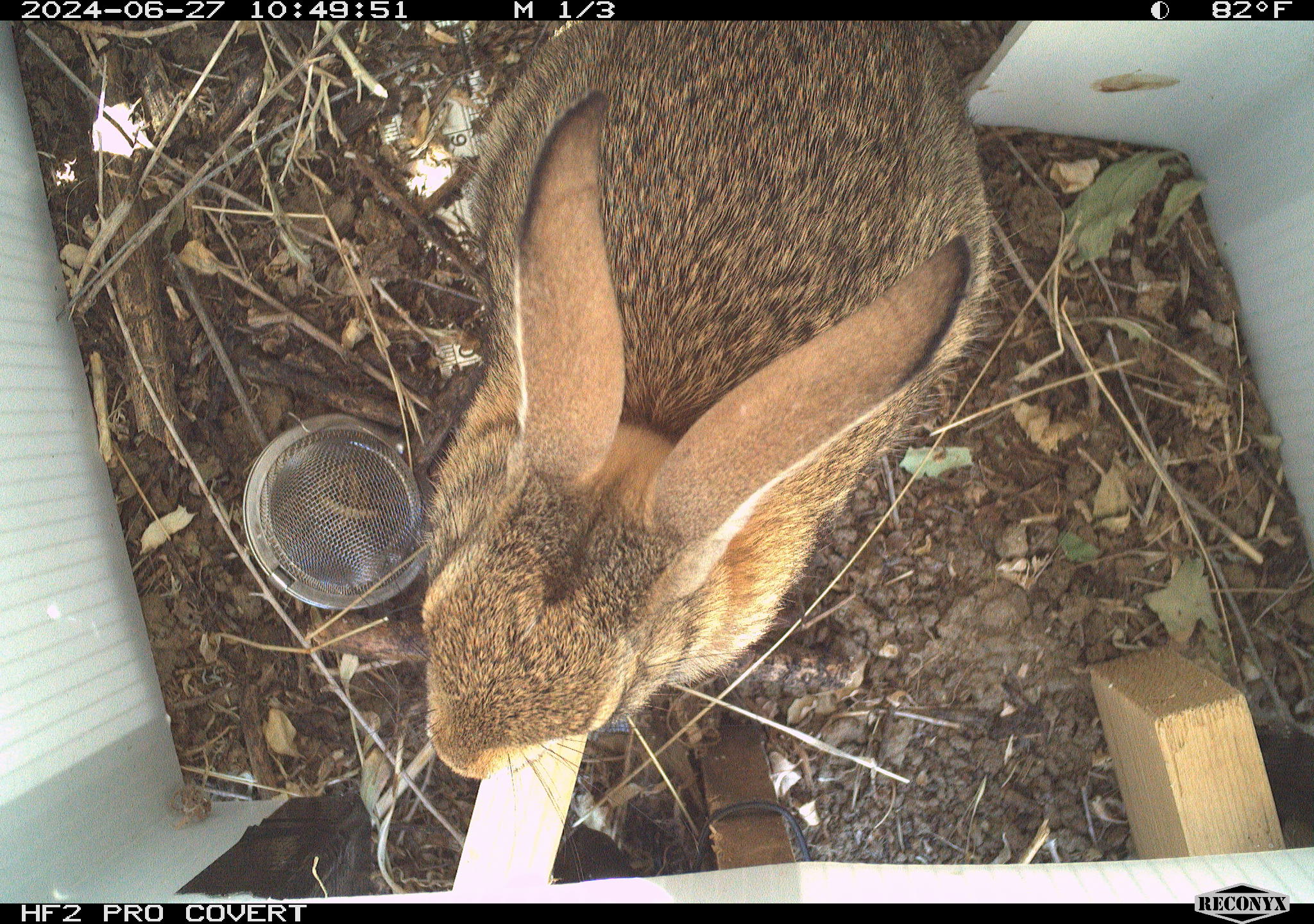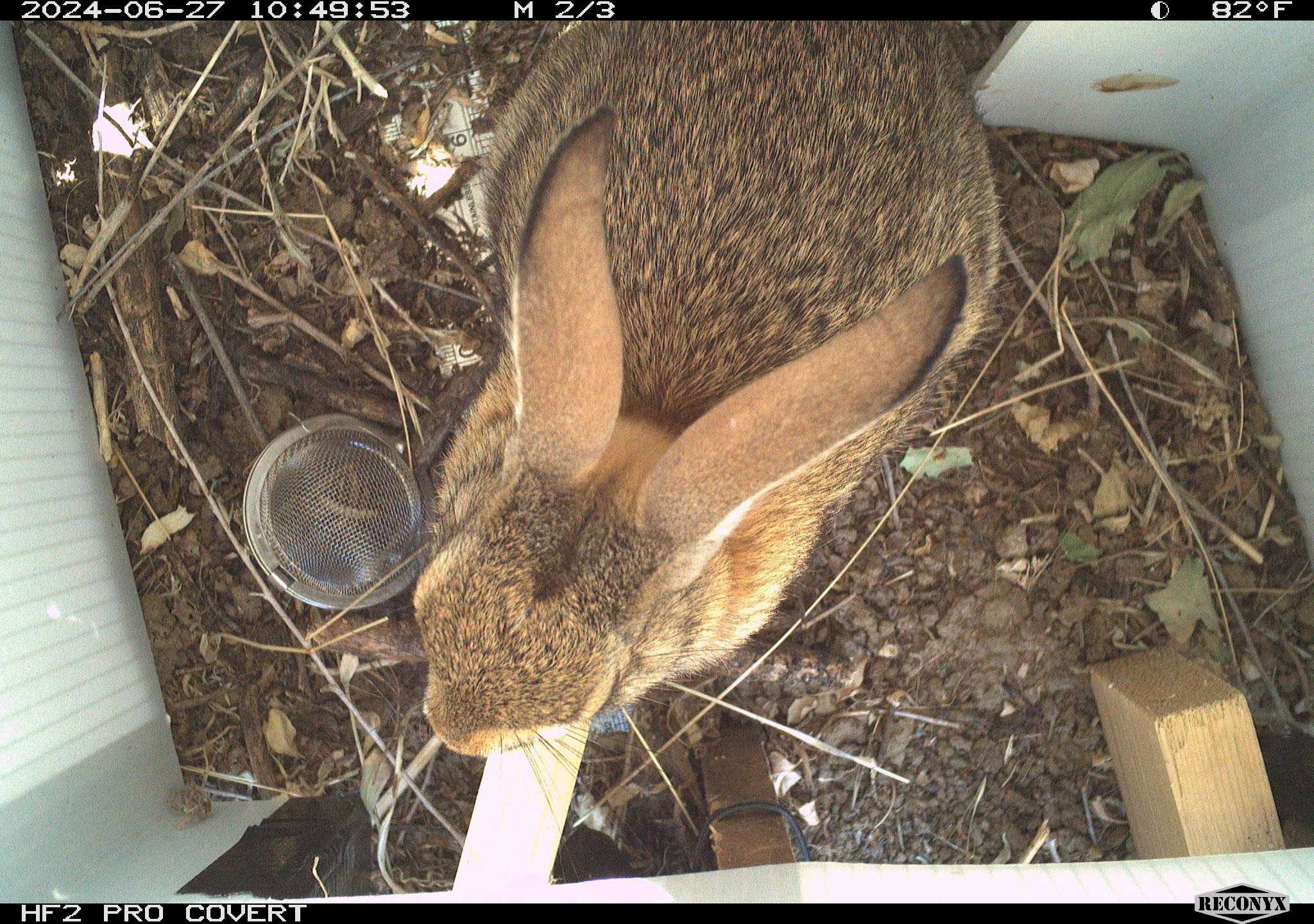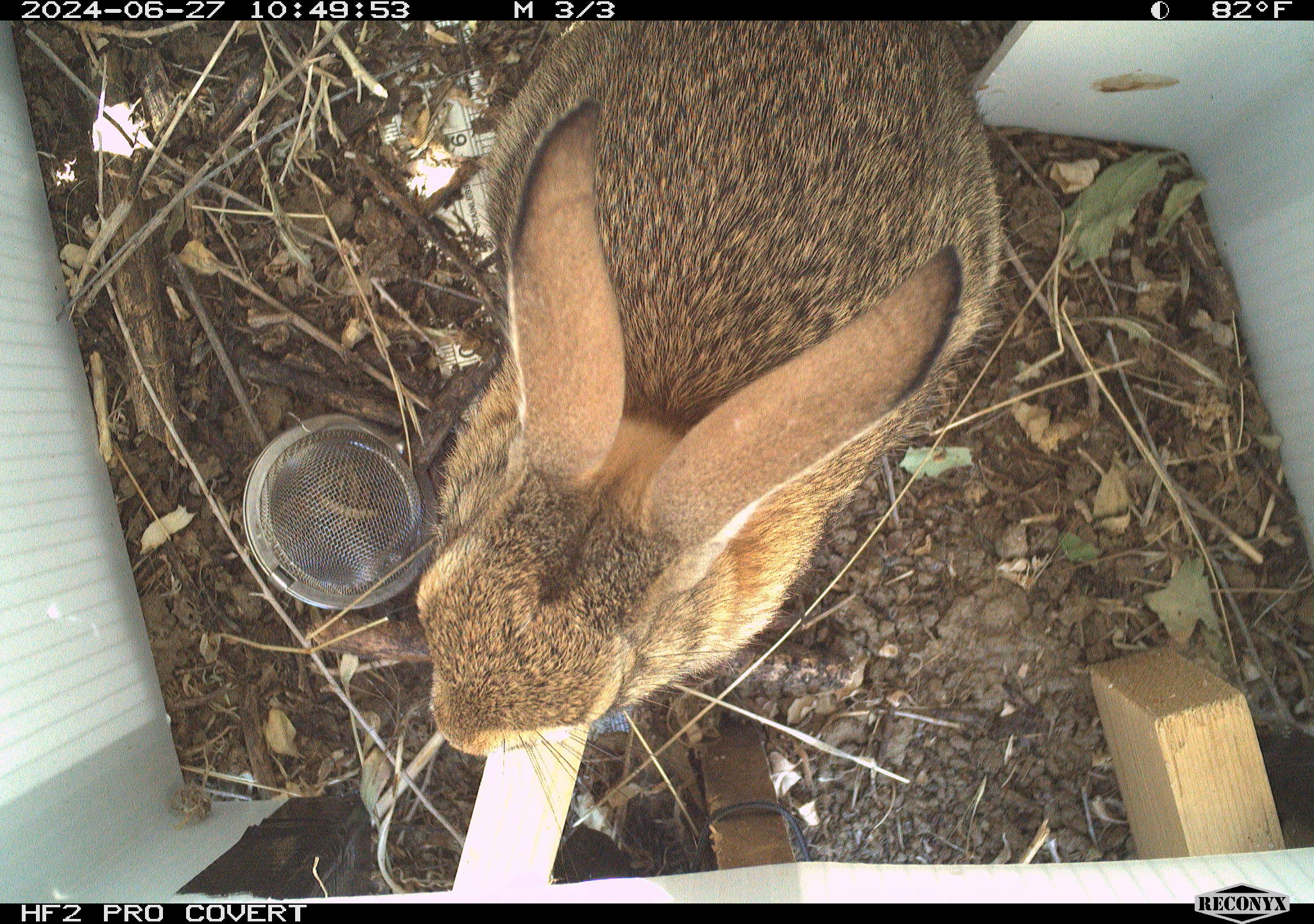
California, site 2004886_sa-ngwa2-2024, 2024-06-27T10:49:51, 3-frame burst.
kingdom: Animalia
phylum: Chordata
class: Mammalia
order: Lagomorpha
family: Leporidae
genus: Sylvilagus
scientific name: Sylvilagus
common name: cottontail rabbits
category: sylvilagus species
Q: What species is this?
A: Sylvilagus species (cottontail rabbits) (Sylvilagus).